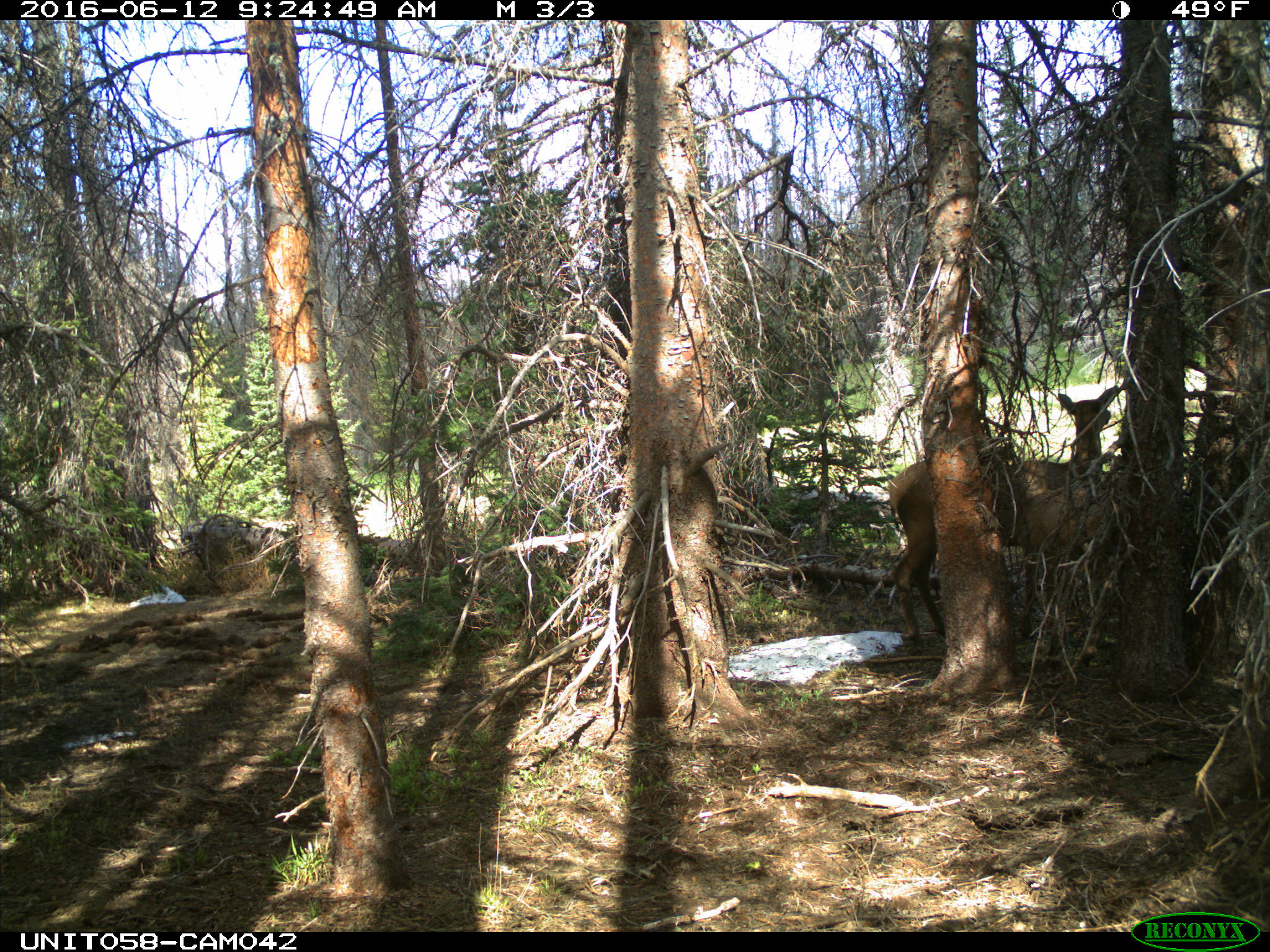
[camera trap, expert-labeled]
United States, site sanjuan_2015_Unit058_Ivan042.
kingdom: Animalia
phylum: Chordata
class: Mammalia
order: Artiodactyla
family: Cervidae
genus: Cervus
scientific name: Cervus elaphus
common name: red deer